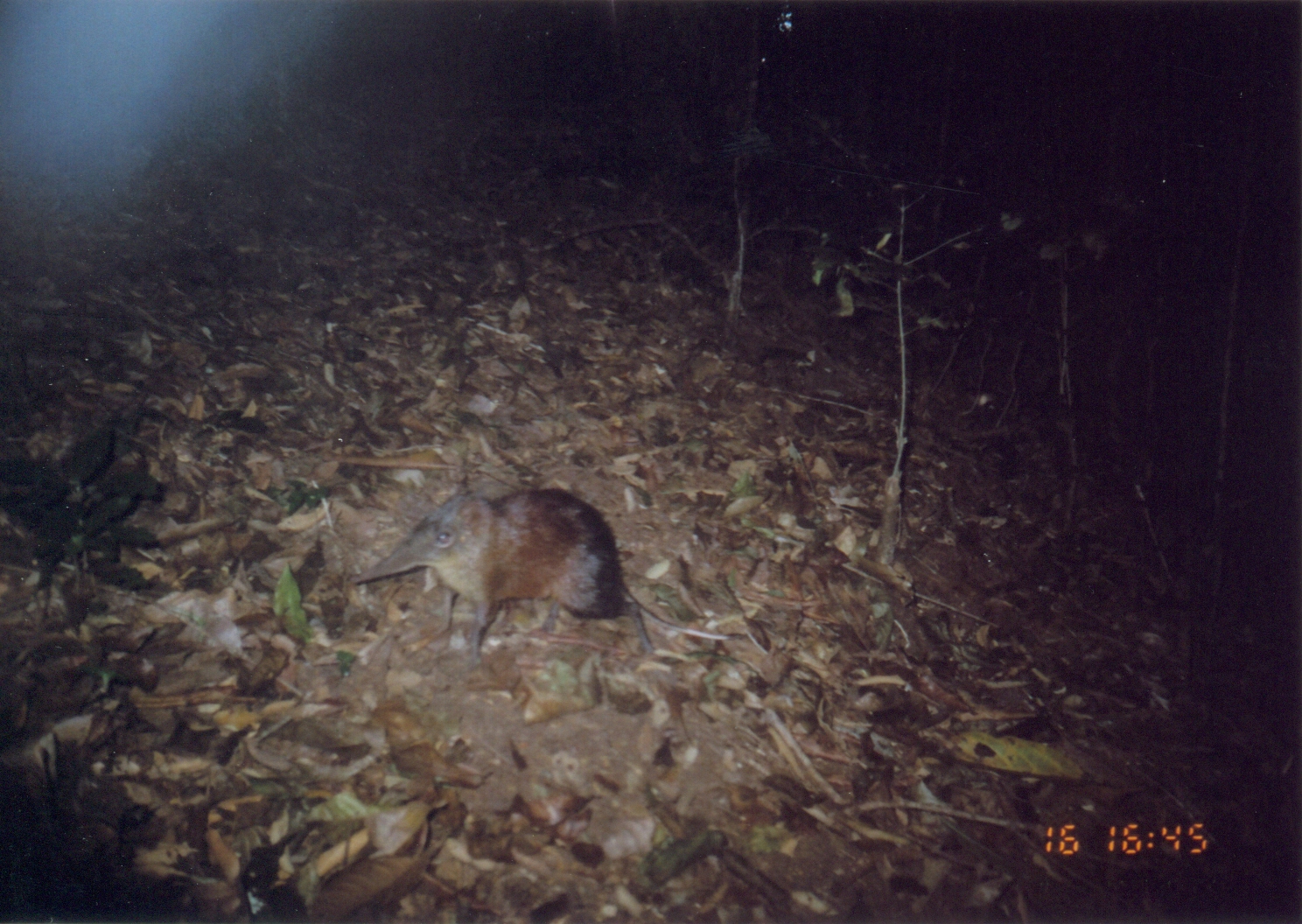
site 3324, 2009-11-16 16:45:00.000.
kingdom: Animalia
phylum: Chordata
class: Mammalia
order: Macroscelidea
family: Macroscelididae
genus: Rhynchocyon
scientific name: Rhynchocyon udzungwensis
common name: grey-faced sengi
Rhynchocyon udzungwensis (grey-faced sengi), count 1.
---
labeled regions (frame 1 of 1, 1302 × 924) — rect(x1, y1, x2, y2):
rhynchocyon udzungwensis: rect(351, 476, 749, 661)